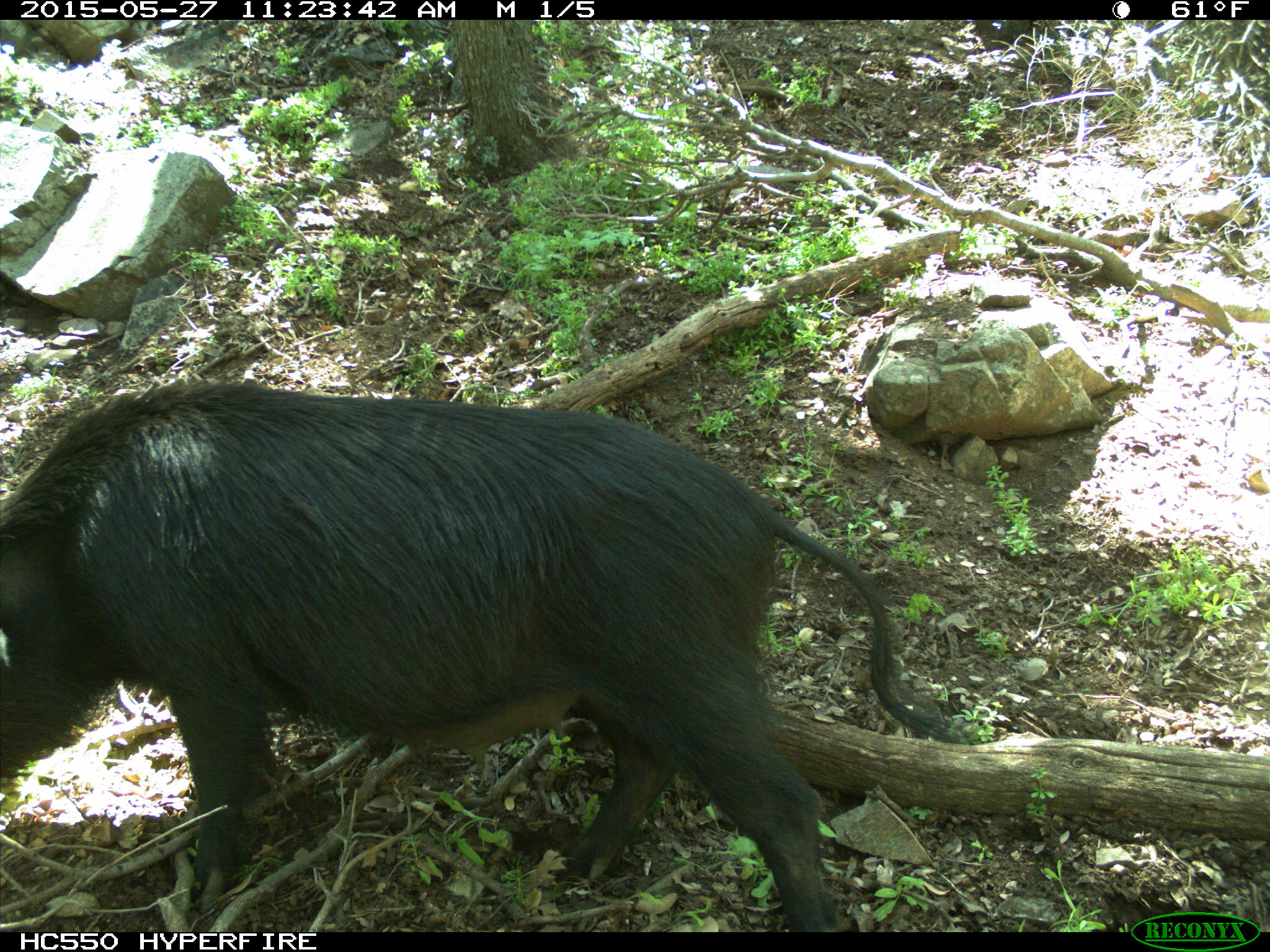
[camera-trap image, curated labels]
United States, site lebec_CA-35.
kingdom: Animalia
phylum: Chordata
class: Mammalia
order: Artiodactyla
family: Suidae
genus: Sus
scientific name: Sus scrofa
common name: wild boar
Sus scrofa (wild boar).